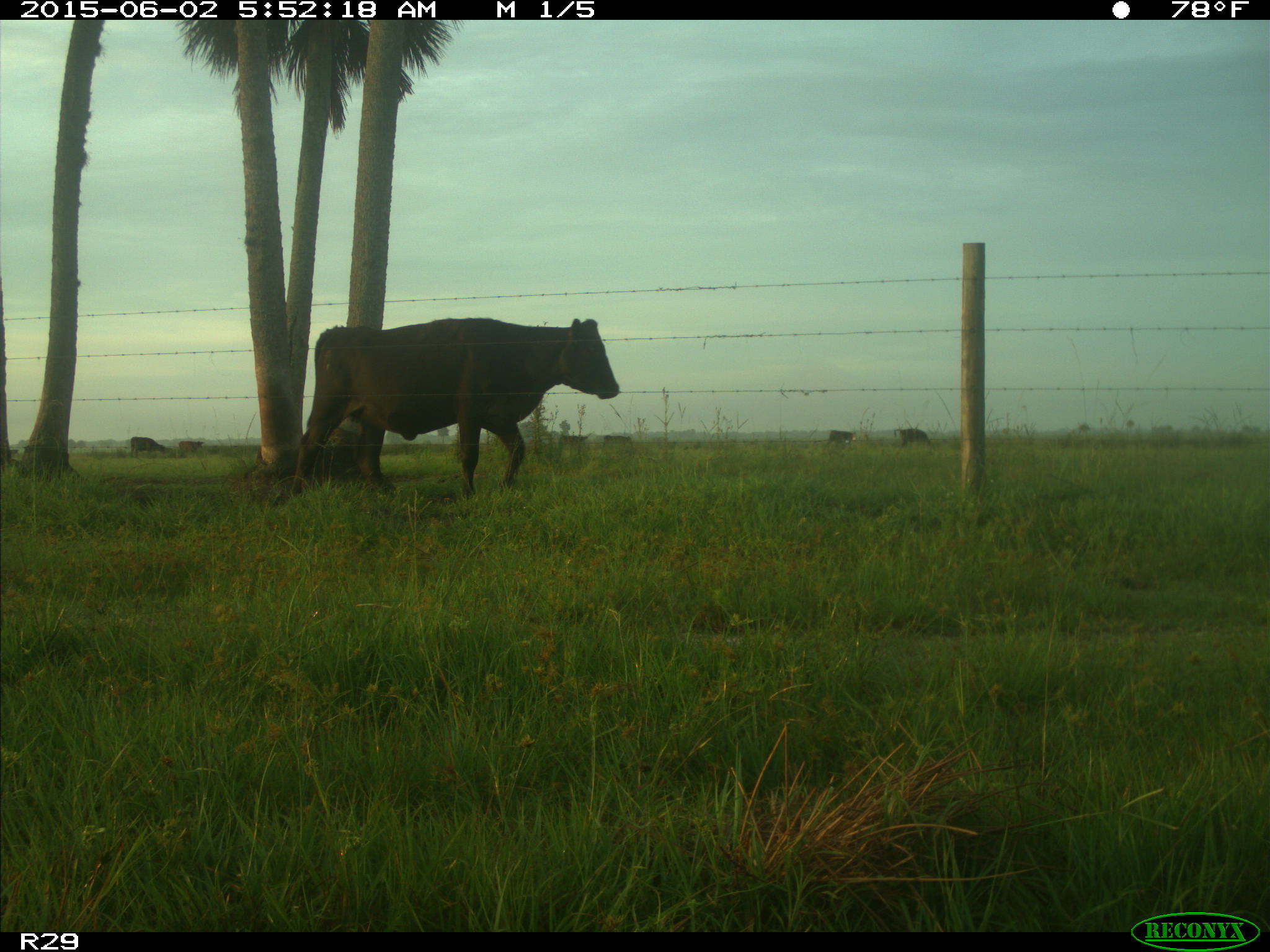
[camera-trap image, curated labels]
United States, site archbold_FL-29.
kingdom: Animalia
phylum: Chordata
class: Mammalia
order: Artiodactyla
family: Bovidae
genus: Bos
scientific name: Bos taurus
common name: domestic cow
Bos taurus (domestic cow).